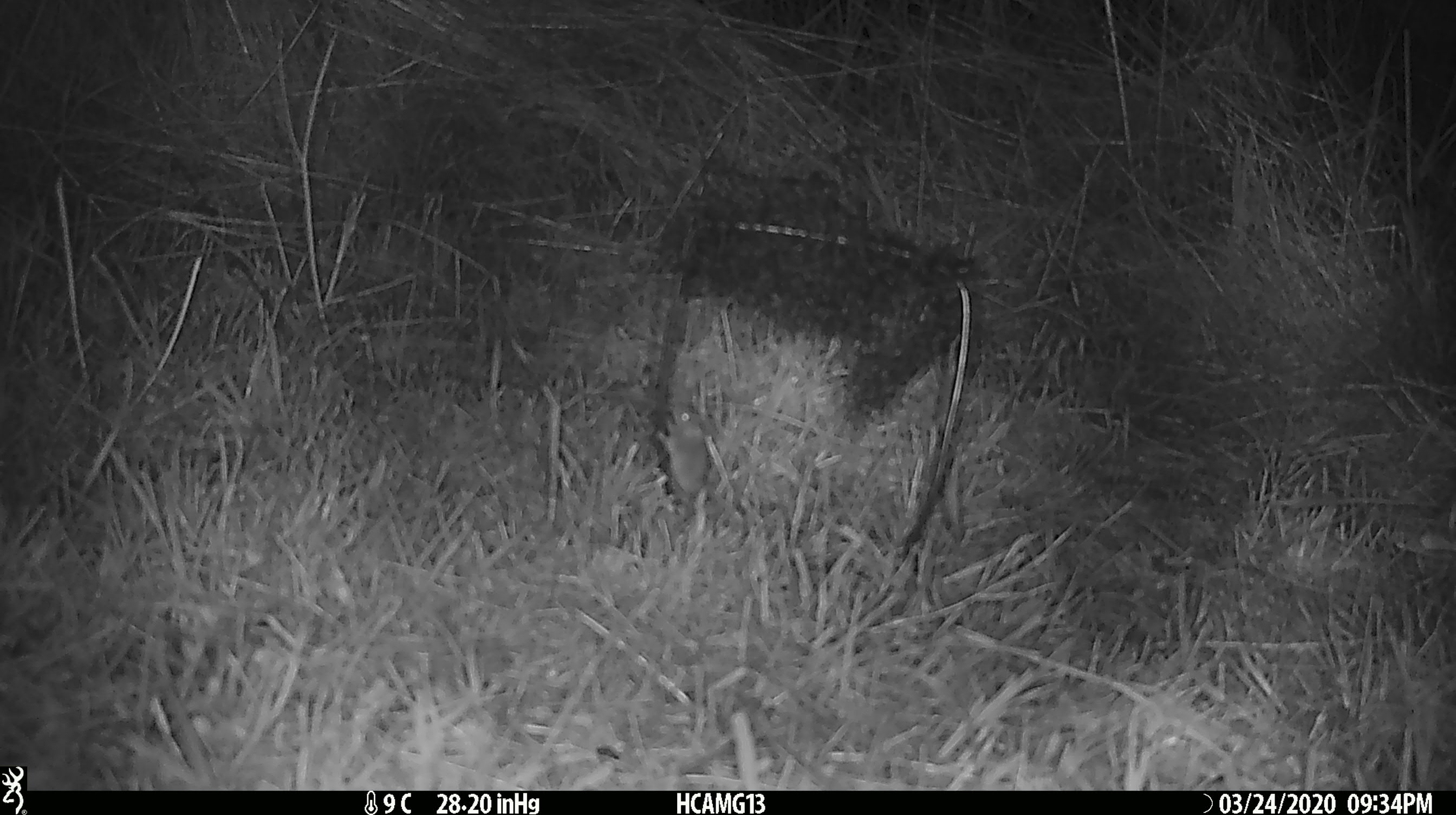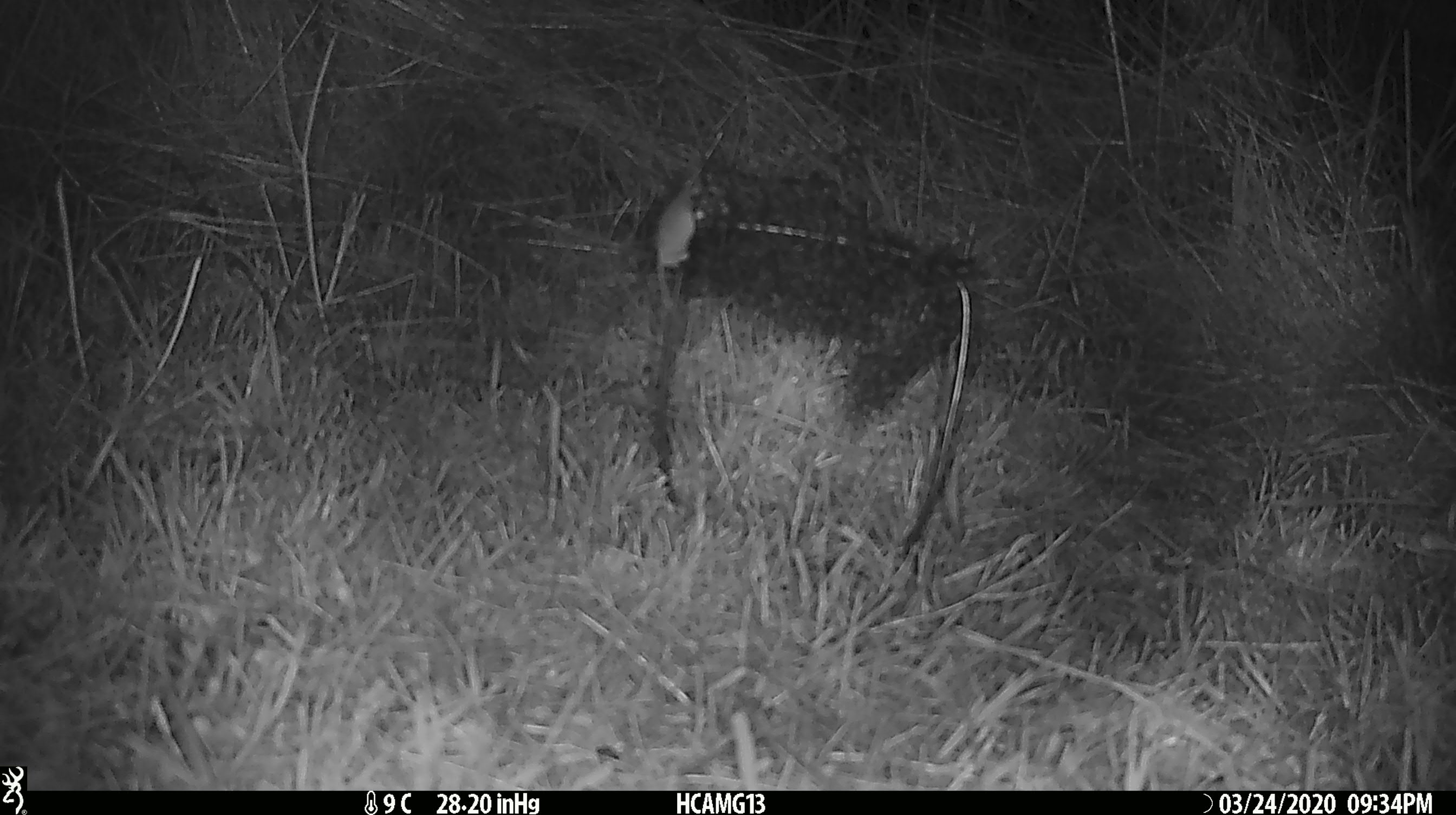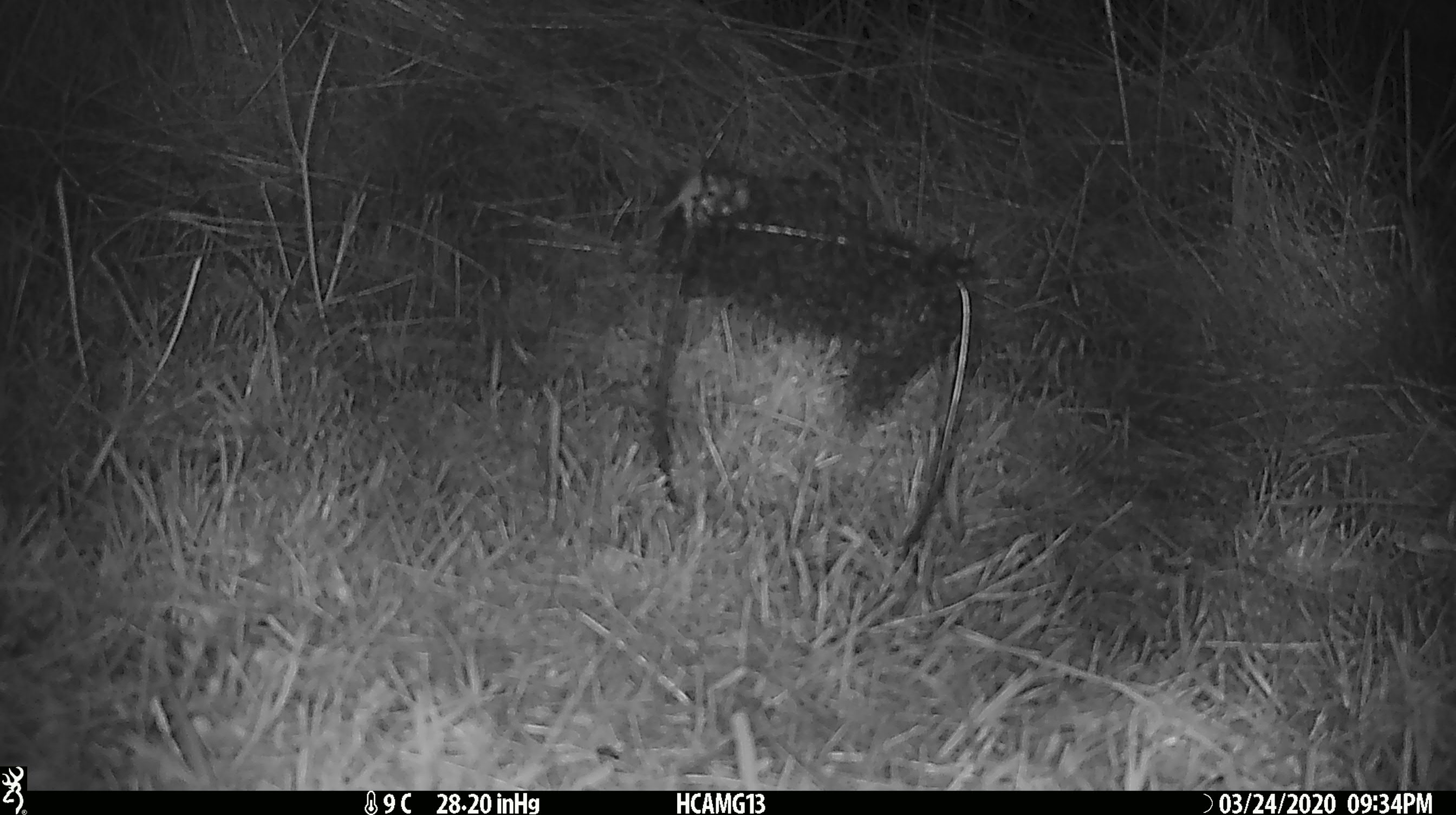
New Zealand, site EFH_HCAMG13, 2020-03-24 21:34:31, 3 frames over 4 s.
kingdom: Animalia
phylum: Chordata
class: Mammalia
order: Rodentia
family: Muridae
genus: Mus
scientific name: Mus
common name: mouse